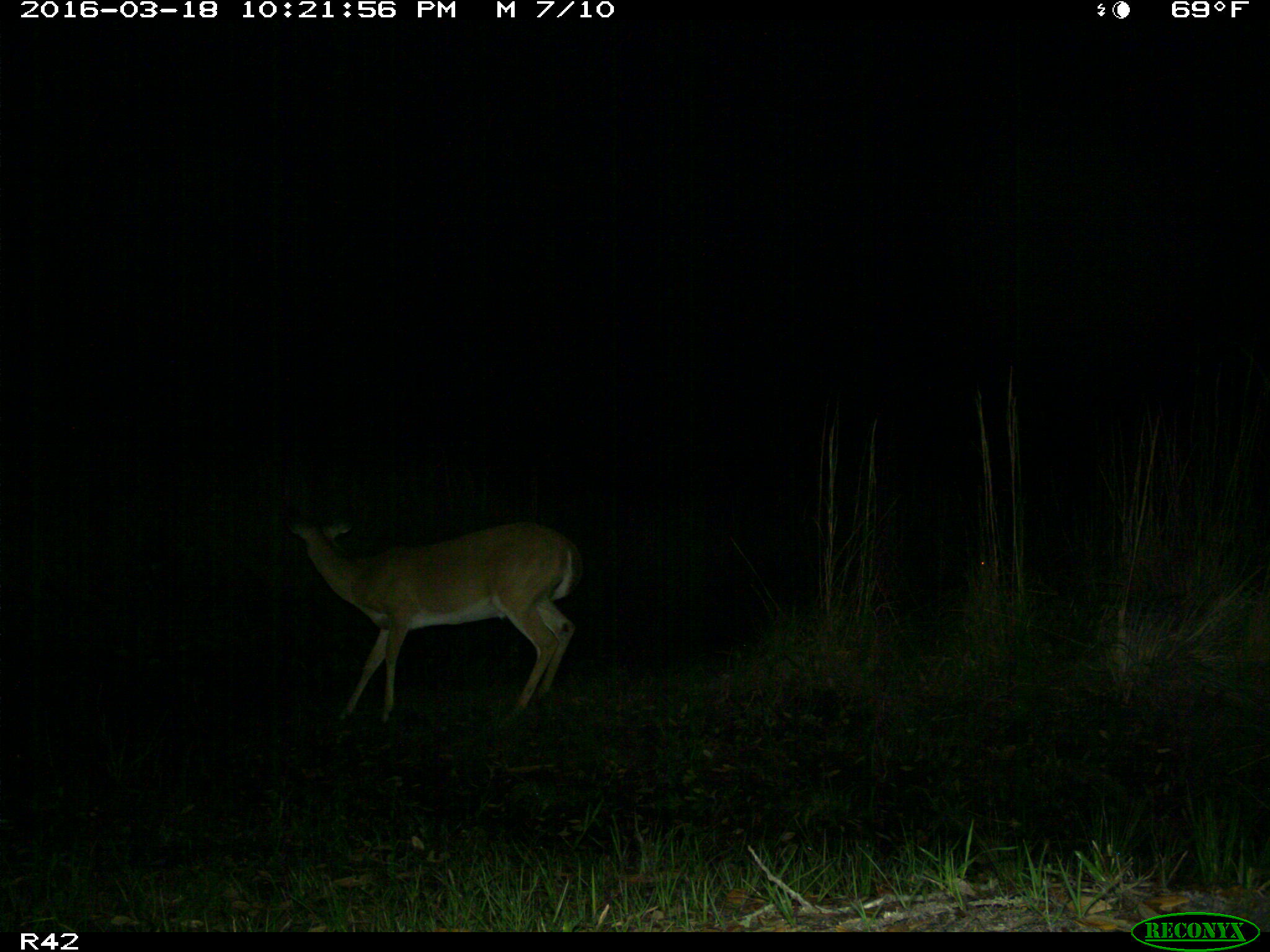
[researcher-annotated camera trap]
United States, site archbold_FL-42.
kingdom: Animalia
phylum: Chordata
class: Mammalia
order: Artiodactyla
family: Cervidae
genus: Odocoileus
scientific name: Odocoileus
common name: deer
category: unidentified deer